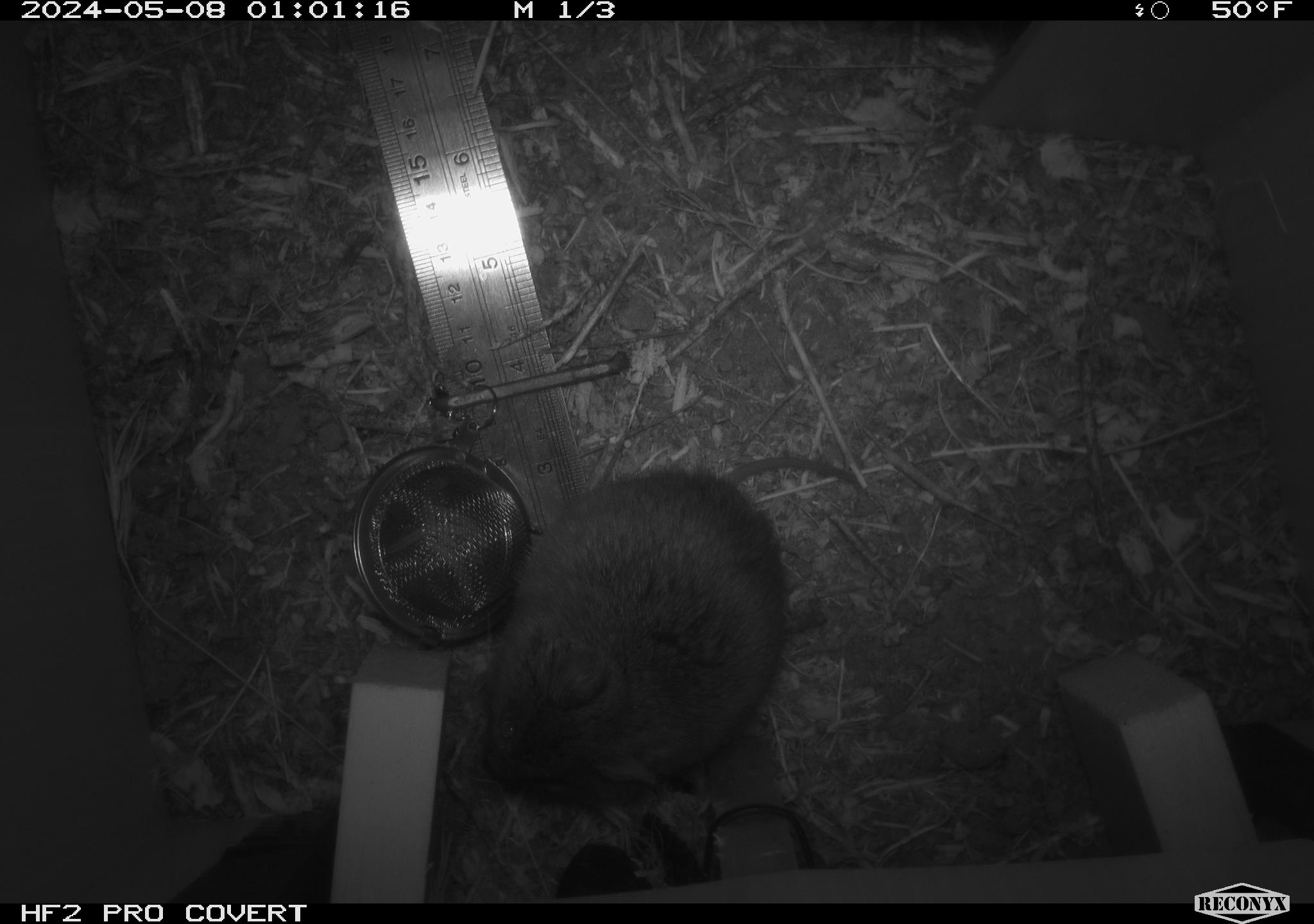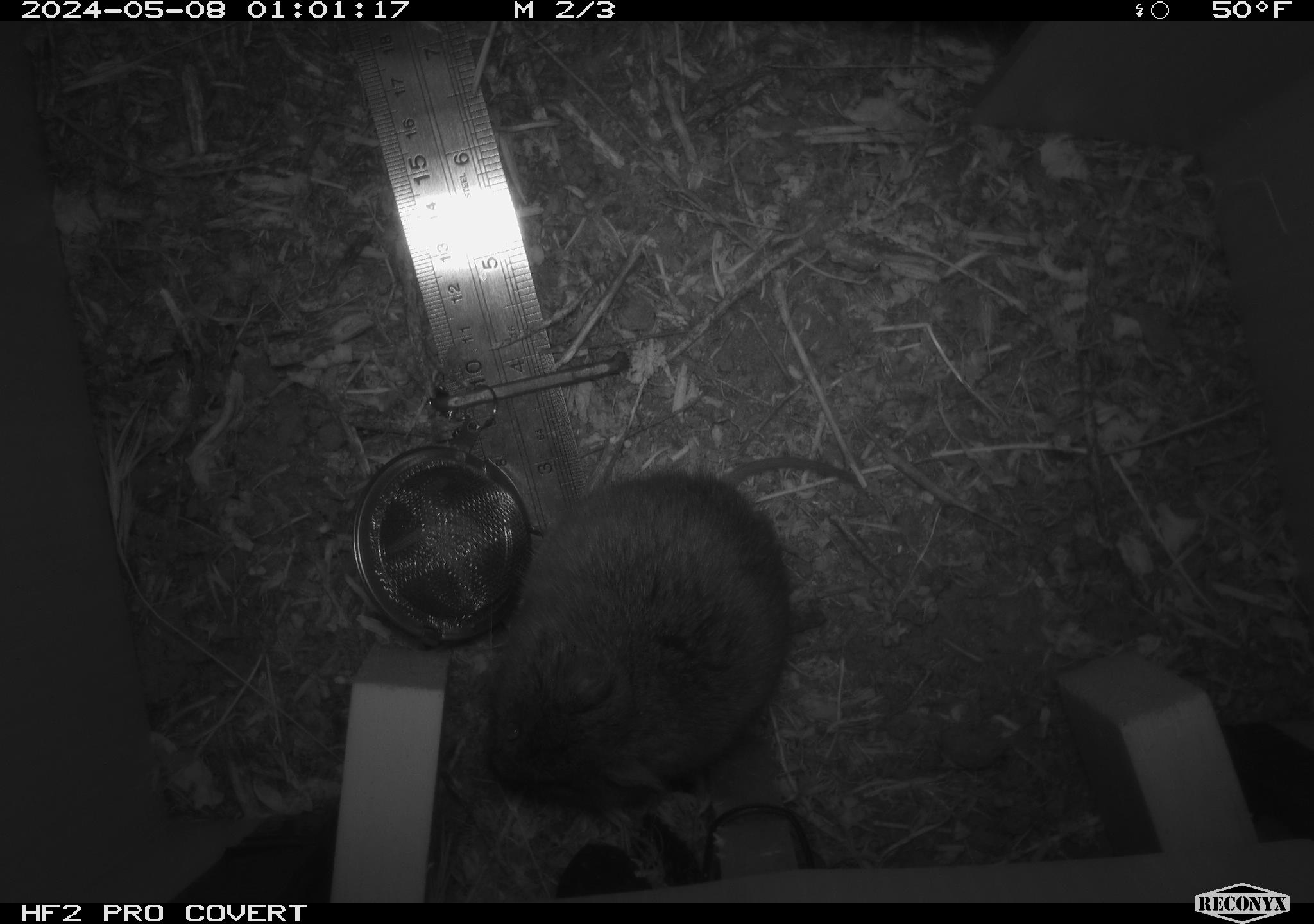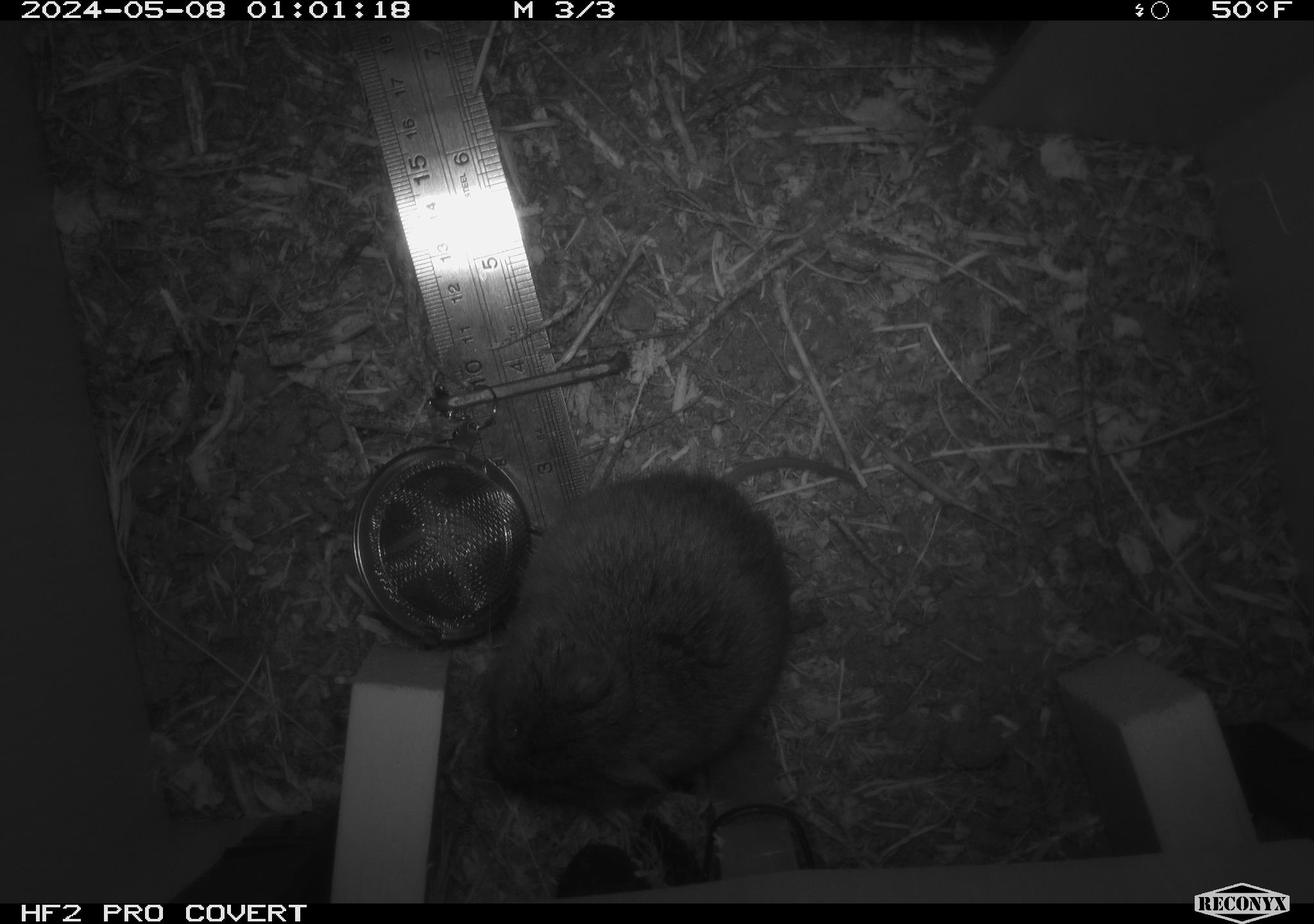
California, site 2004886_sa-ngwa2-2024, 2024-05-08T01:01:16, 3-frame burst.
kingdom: Animalia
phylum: Chordata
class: Mammalia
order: Rodentia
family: Cricetidae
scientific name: Arvicolinae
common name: voles, lemmings, and muskrats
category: arvicolinae subfamily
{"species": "arvicolinae subfamily (voles, lemmings, and muskrats) (Arvicolinae)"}